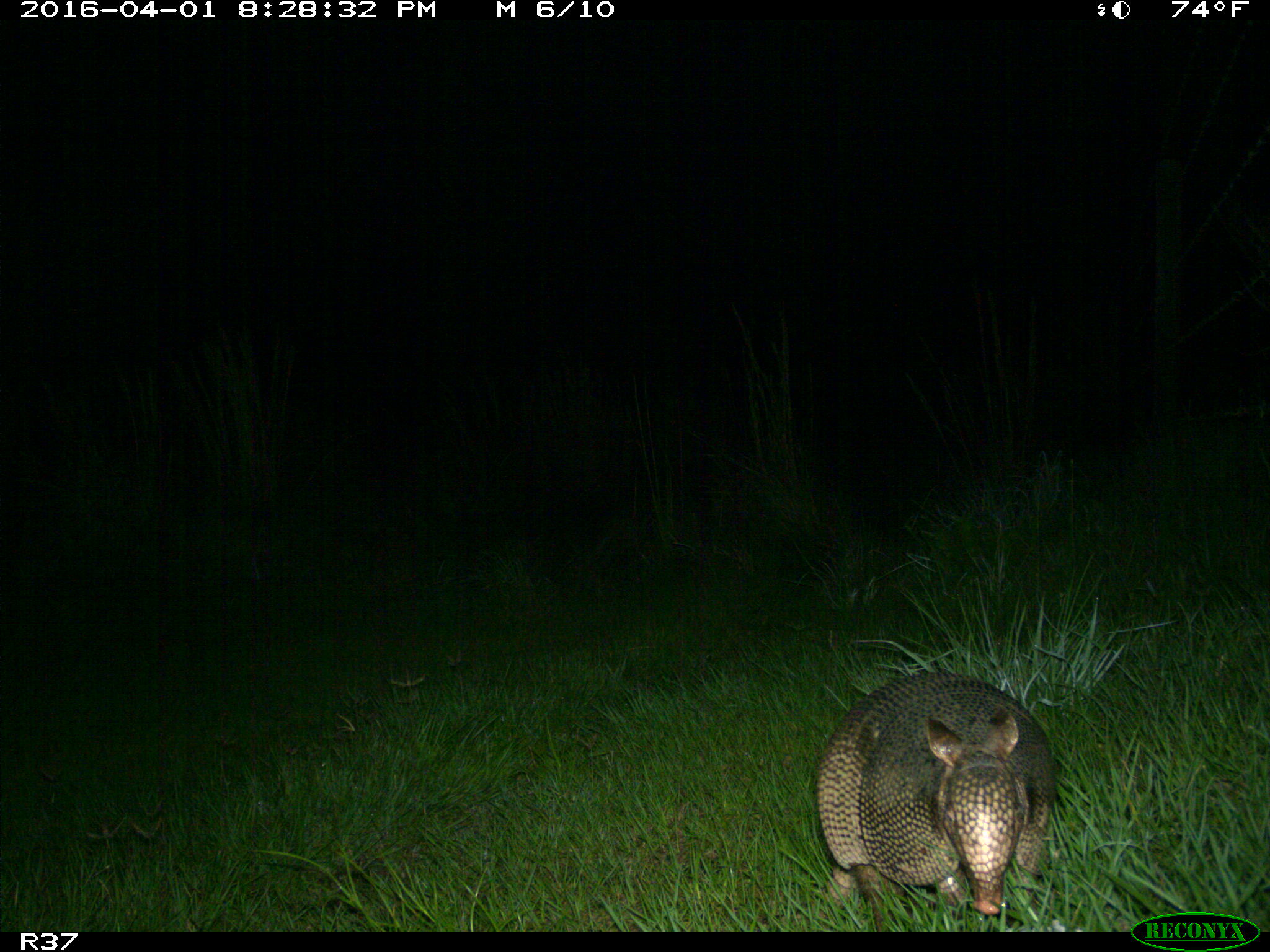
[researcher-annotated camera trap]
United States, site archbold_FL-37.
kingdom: Animalia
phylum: Chordata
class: Mammalia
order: Cingulata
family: Dasypodidae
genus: Dasypus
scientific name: Dasypus novemcinctus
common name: nine-banded armadillo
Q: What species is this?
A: Dasypus novemcinctus (nine-banded armadillo).